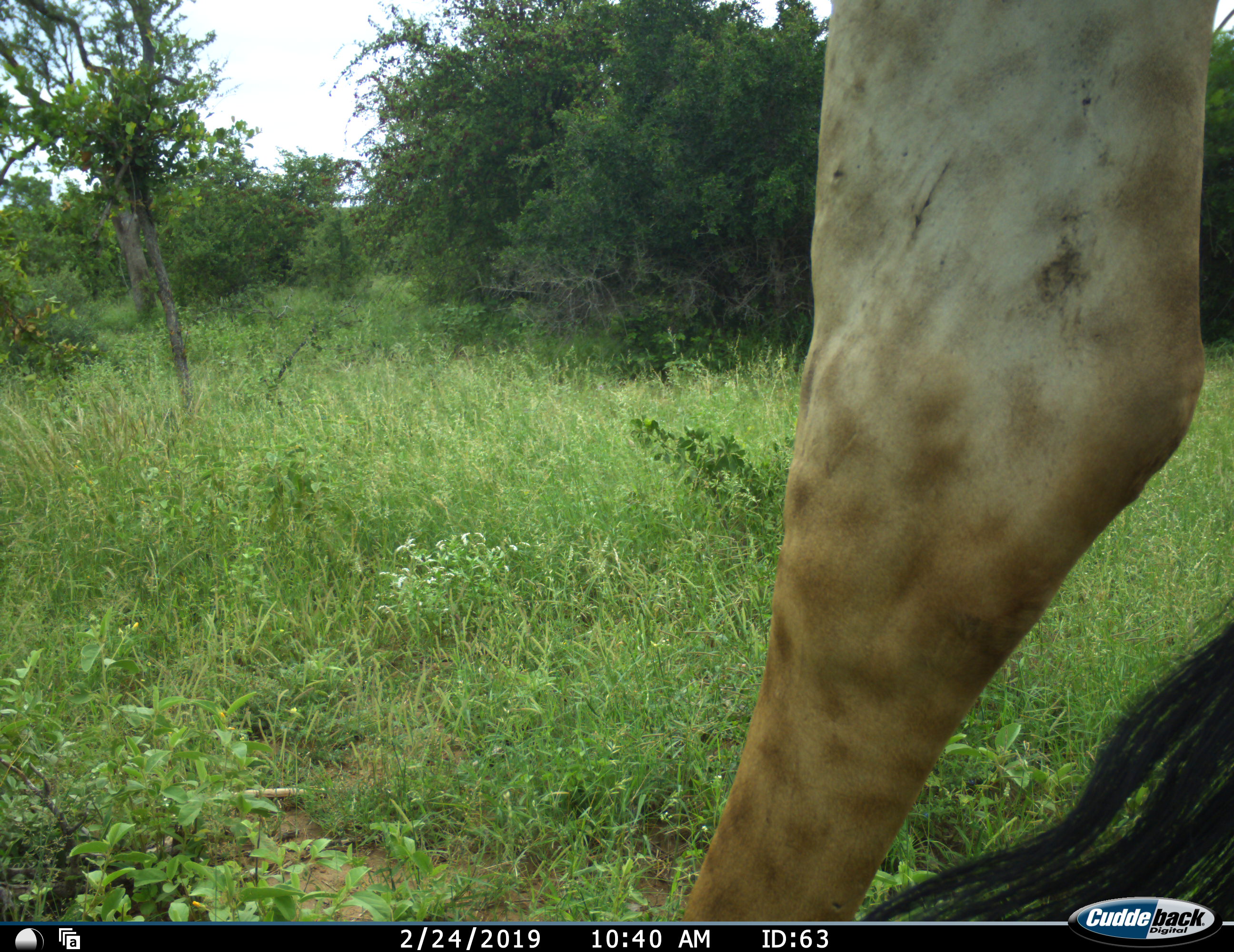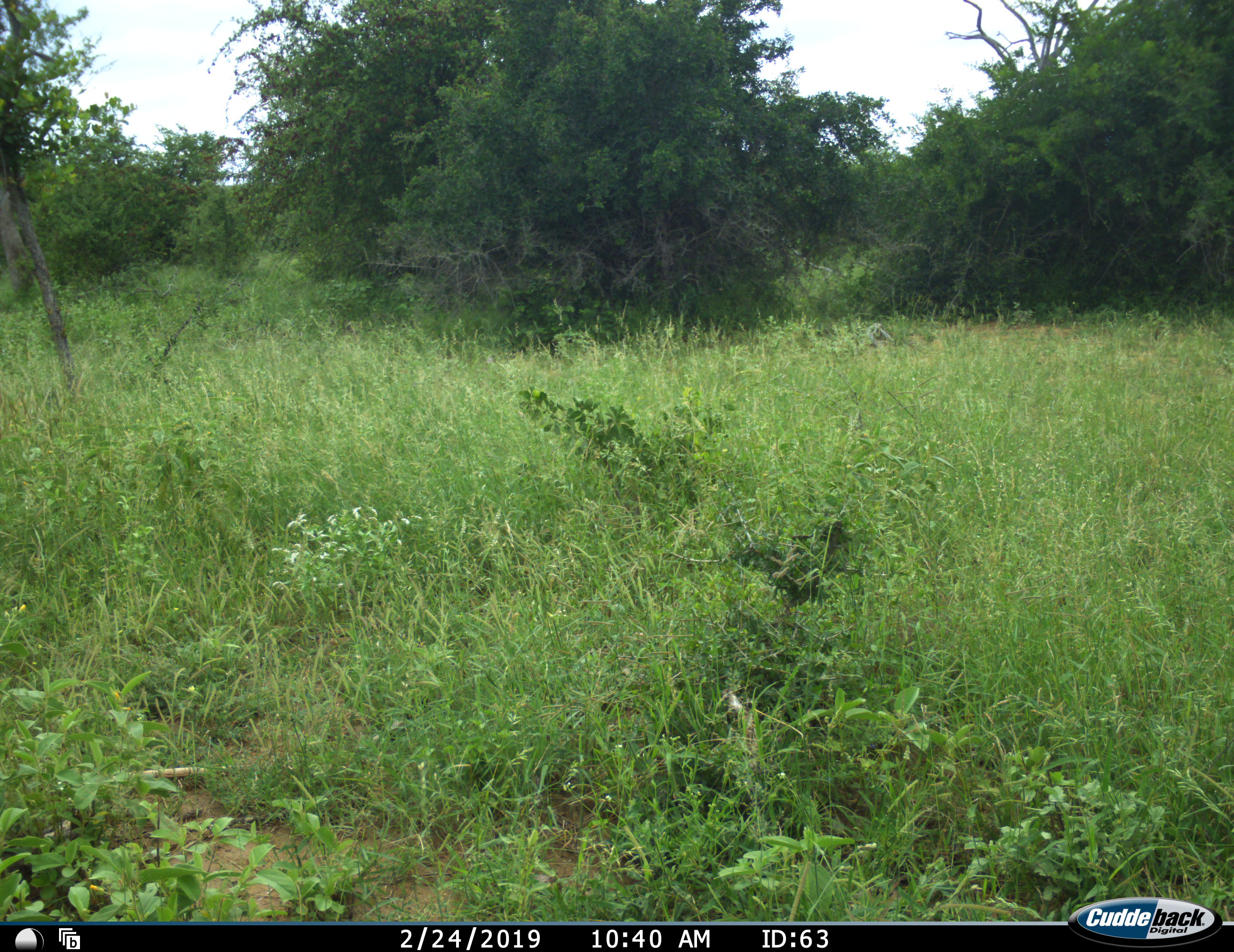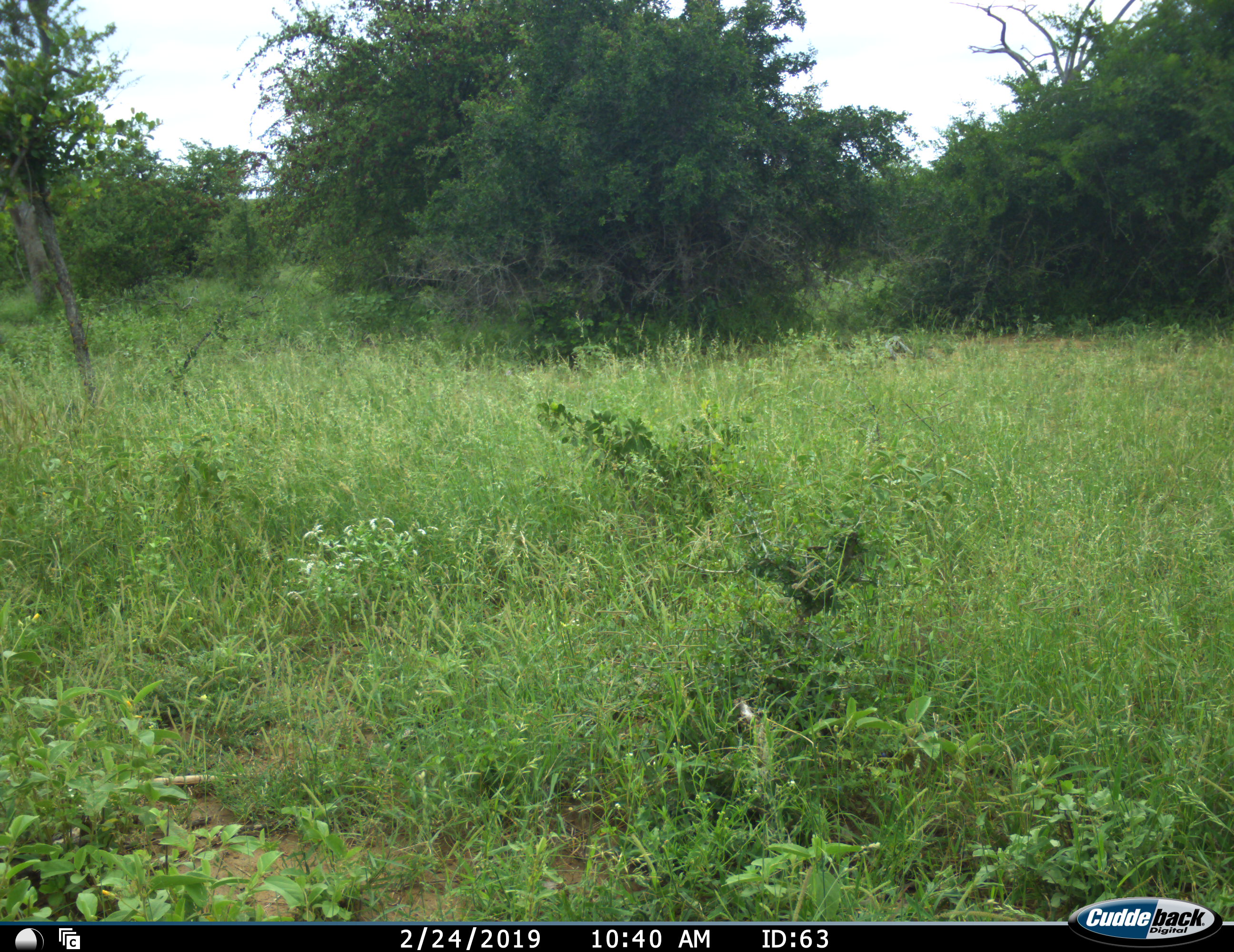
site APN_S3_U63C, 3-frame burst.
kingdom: Animalia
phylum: Chordata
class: Mammalia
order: Artiodactyla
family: Giraffidae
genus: Giraffa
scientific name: Giraffa camelopardalis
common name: giraffe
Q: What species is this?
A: Giraffe (Giraffa camelopardalis).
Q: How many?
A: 1.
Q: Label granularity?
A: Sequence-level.